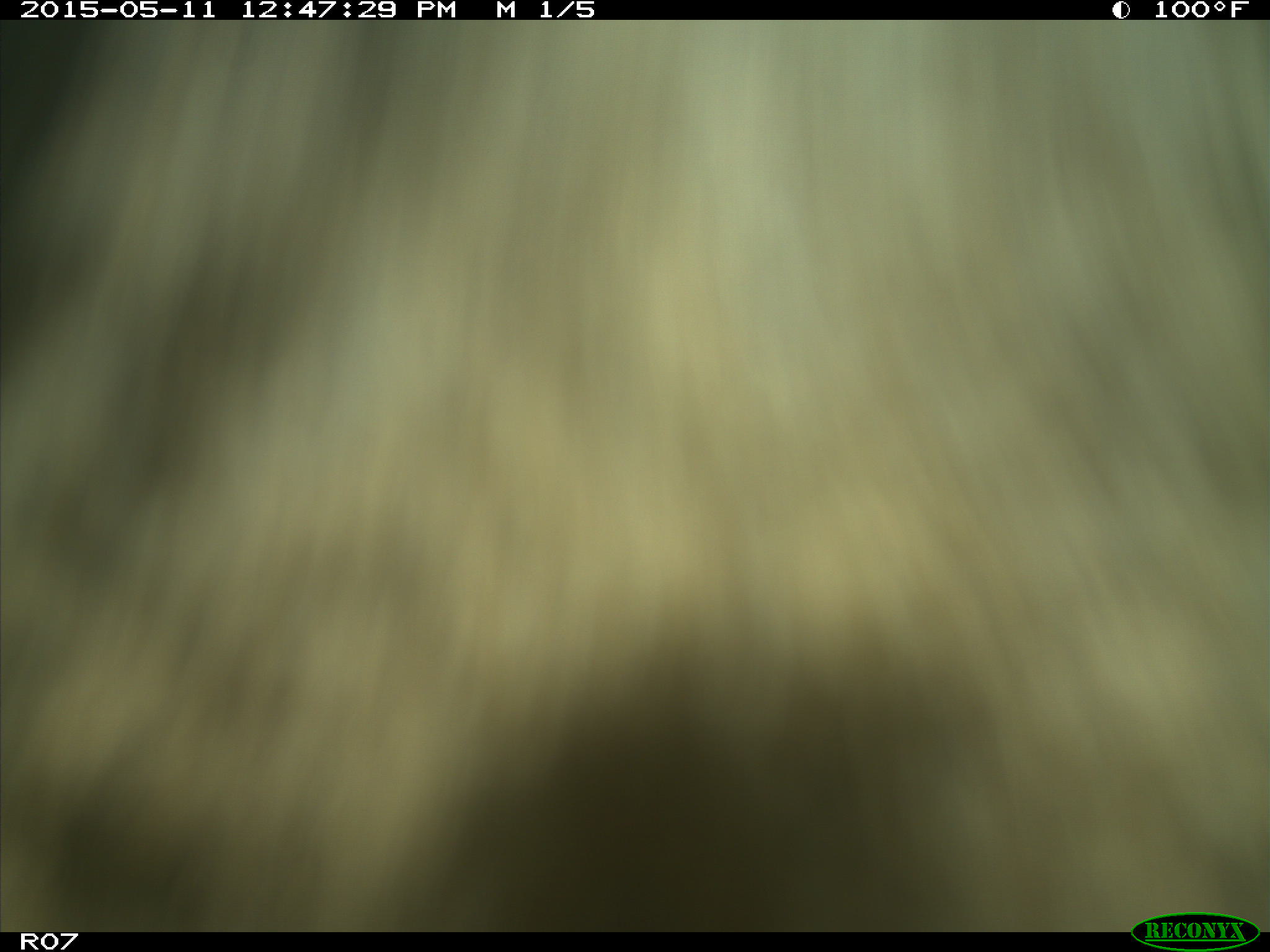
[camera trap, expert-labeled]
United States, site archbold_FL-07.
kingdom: Animalia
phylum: Chordata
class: Mammalia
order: Artiodactyla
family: Bovidae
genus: Bos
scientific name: Bos taurus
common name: domestic cow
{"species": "Bos taurus (domestic cow)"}